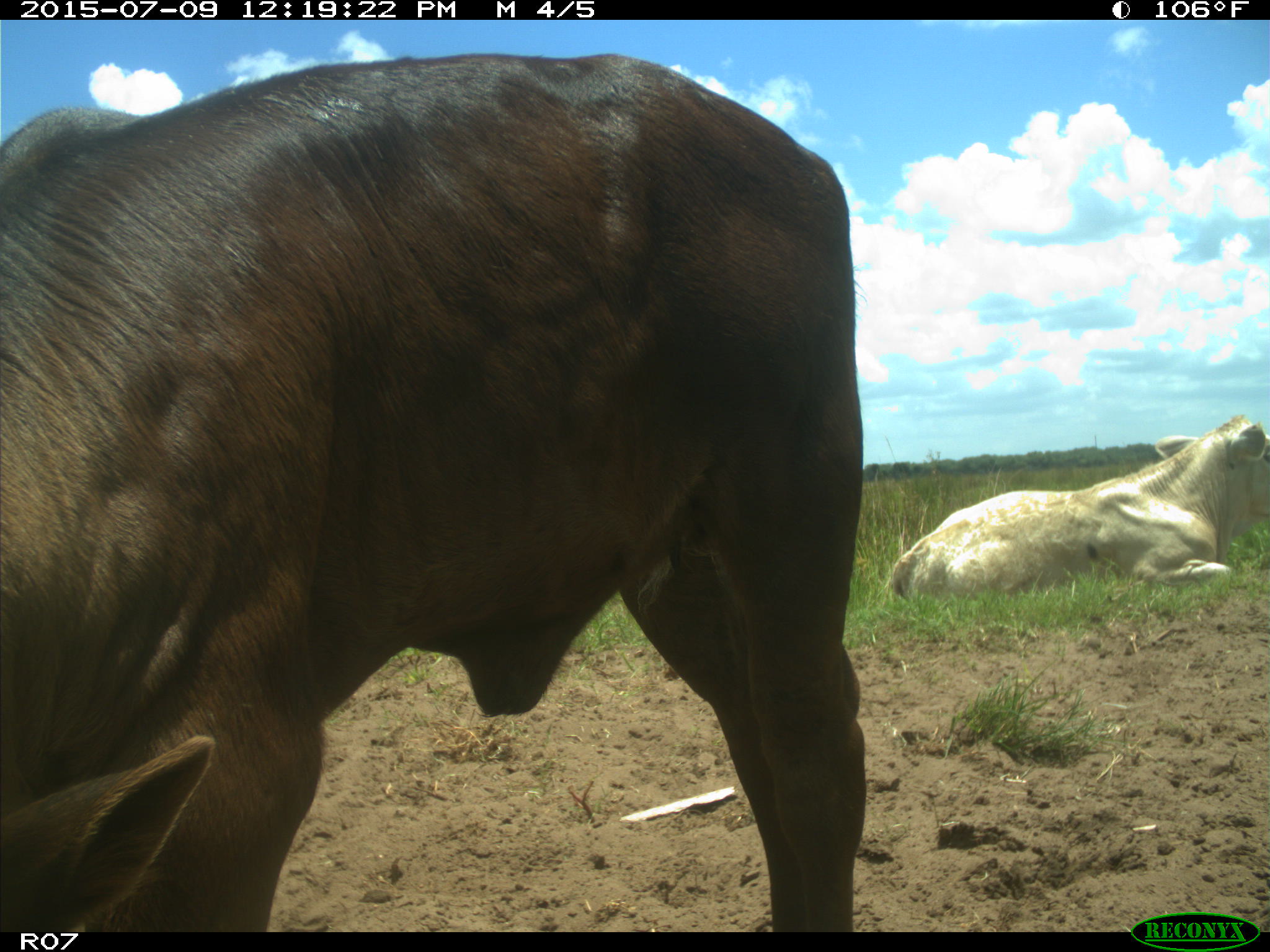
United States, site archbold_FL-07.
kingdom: Animalia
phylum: Chordata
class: Mammalia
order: Artiodactyla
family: Bovidae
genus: Bos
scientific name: Bos taurus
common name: domestic cow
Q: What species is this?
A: Bos taurus (domestic cow).